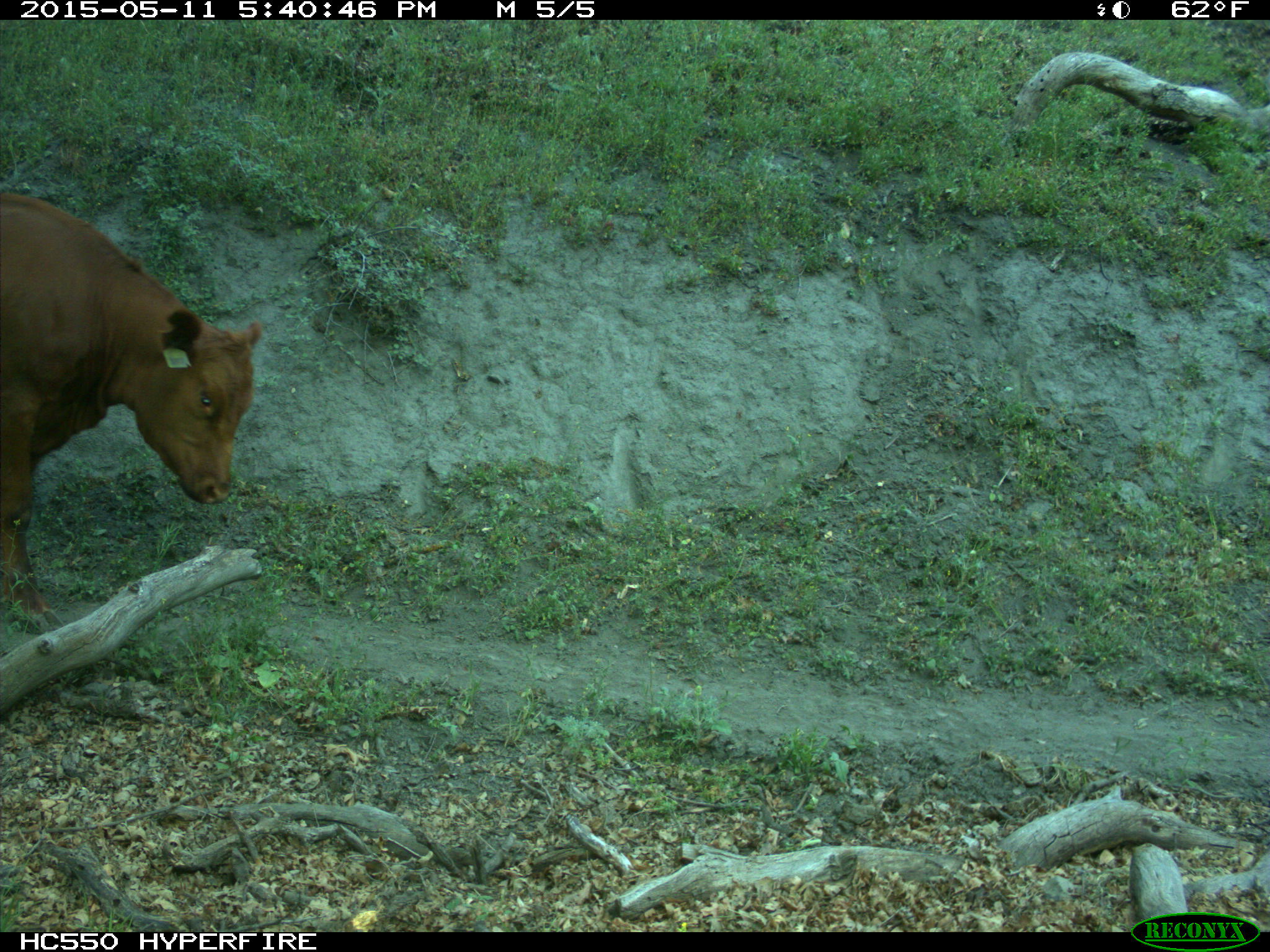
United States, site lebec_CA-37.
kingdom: Animalia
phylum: Chordata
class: Mammalia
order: Artiodactyla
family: Bovidae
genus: Bos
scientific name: Bos taurus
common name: domestic cow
Bos taurus (domestic cow).